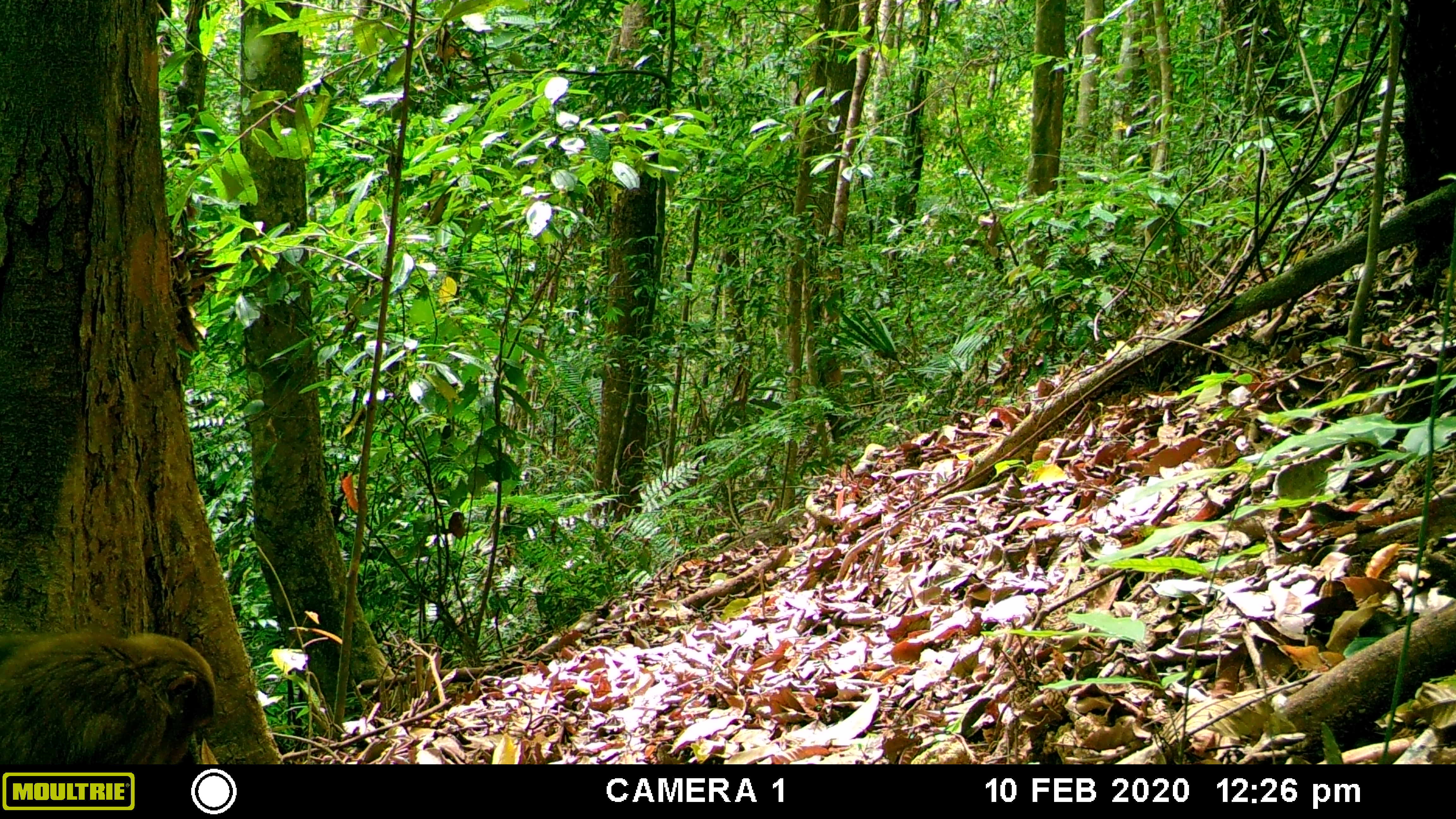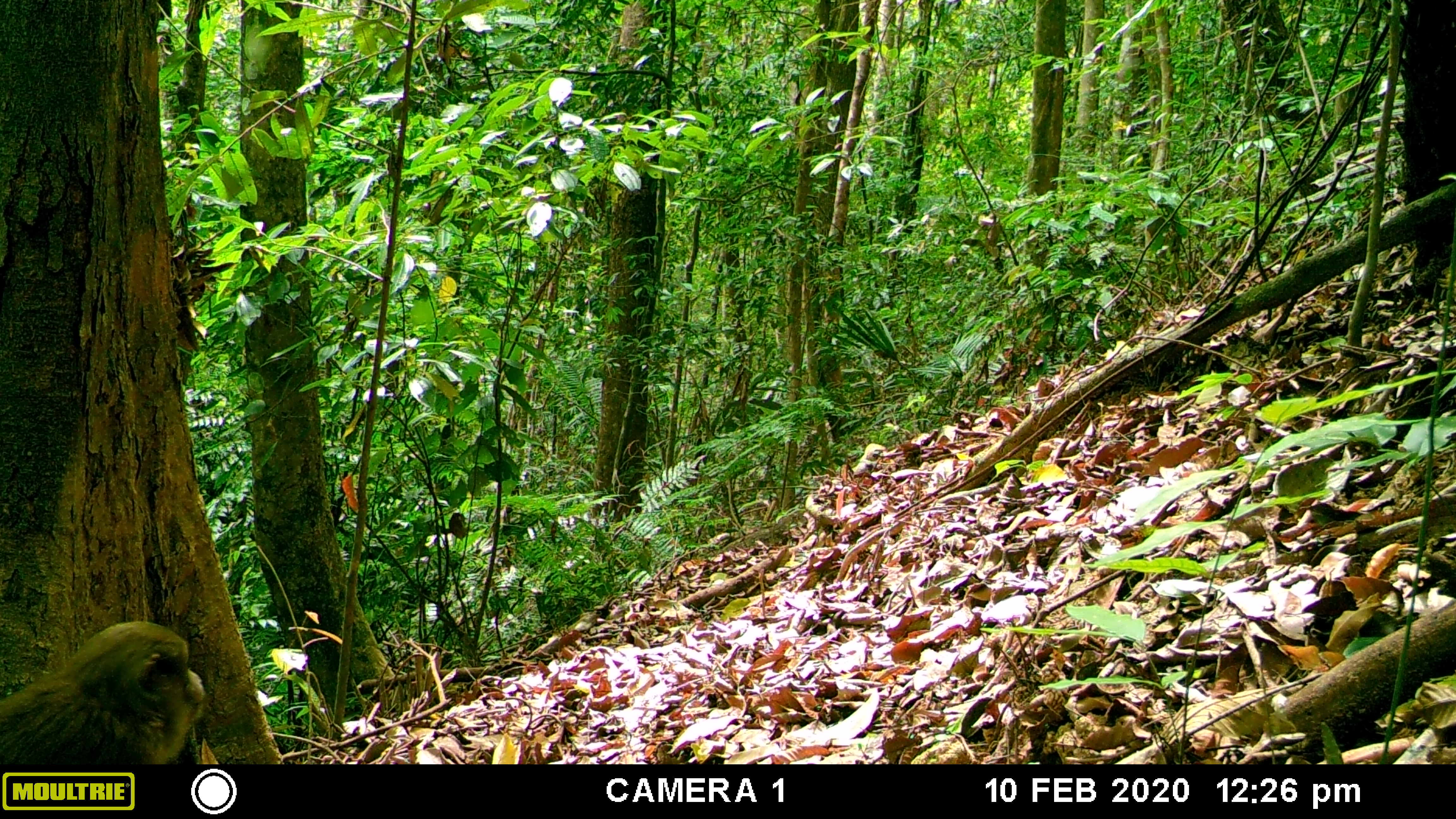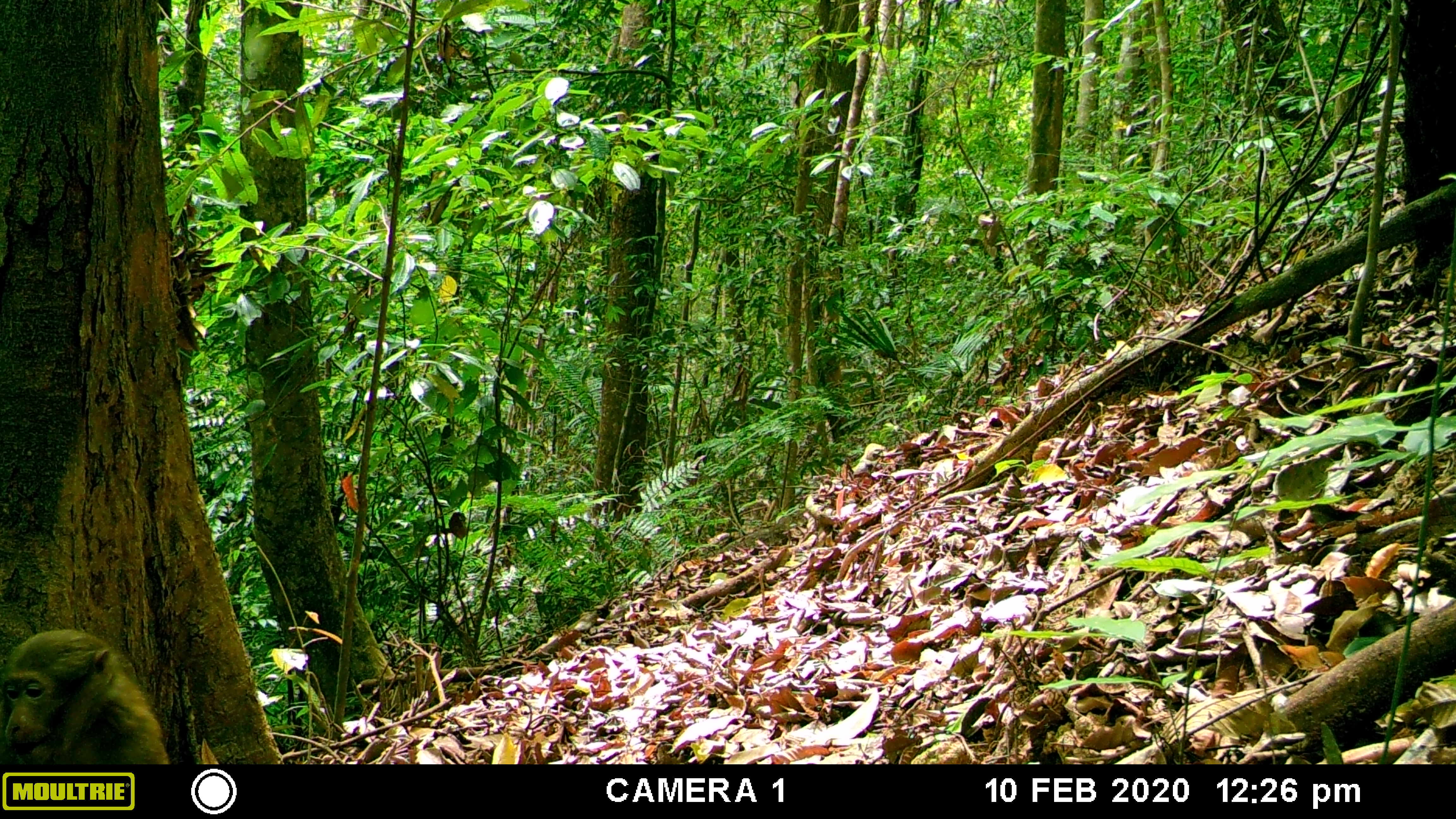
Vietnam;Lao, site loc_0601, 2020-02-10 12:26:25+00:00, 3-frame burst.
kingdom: Animalia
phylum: Chordata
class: Mammalia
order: Primates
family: Cercopithecidae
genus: Macaca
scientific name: Macaca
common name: macaques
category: assam or rhesus macaque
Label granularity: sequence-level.